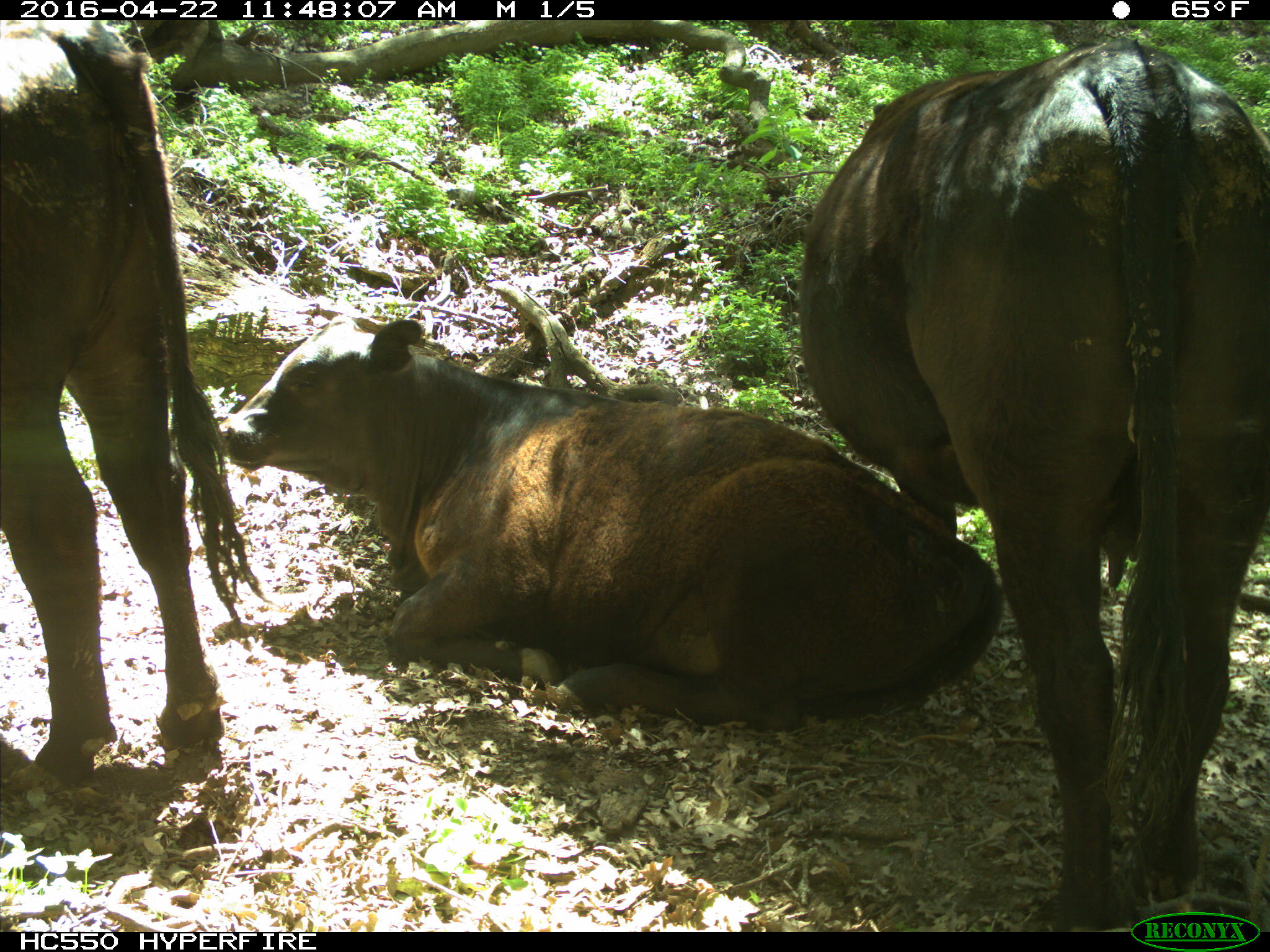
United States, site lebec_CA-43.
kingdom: Animalia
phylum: Chordata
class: Mammalia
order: Artiodactyla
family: Bovidae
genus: Bos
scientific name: Bos taurus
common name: domestic cow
Bos taurus (domestic cow).